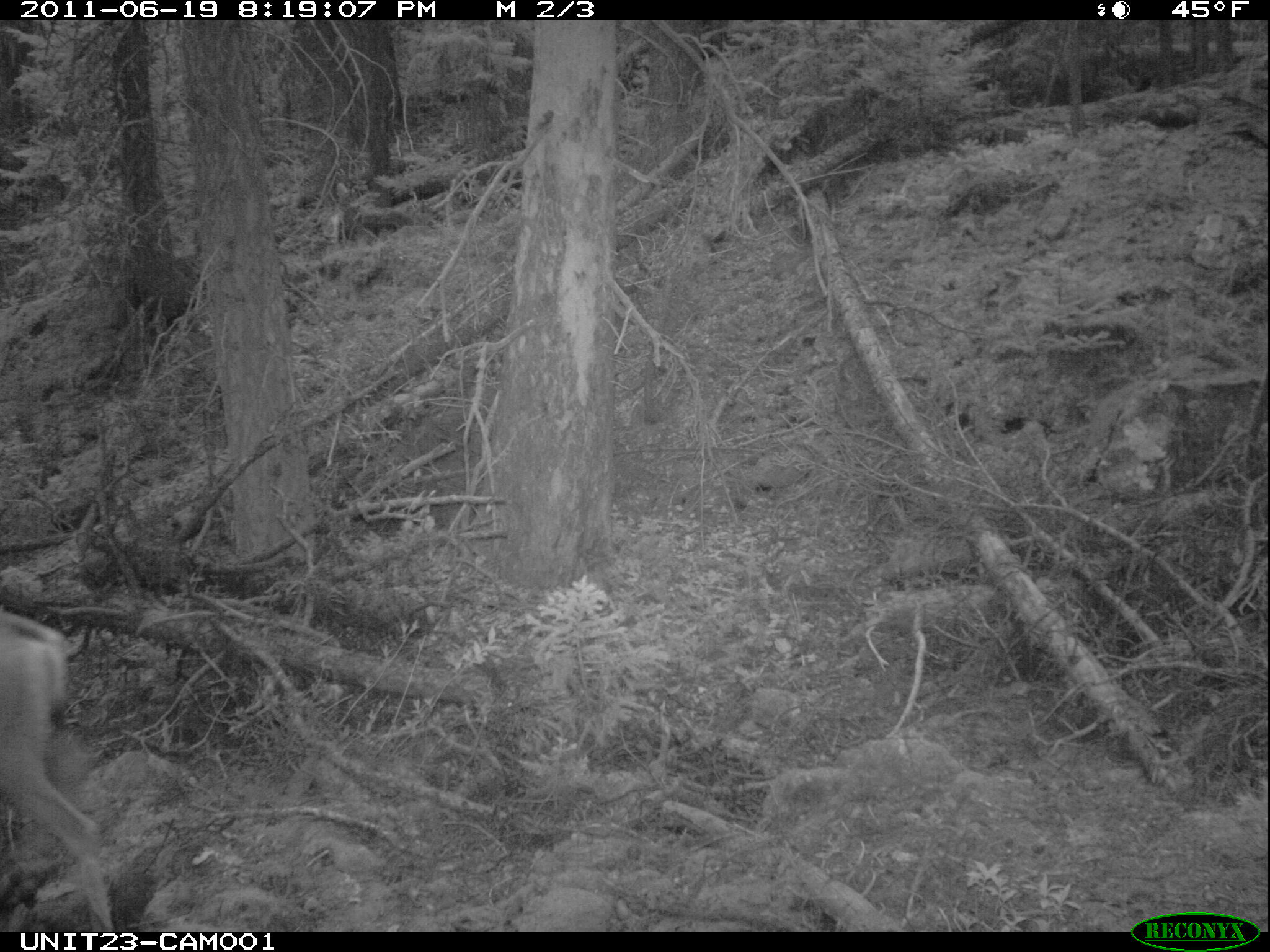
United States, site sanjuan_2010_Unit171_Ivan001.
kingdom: Animalia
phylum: Chordata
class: Mammalia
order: Artiodactyla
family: Cervidae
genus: Odocoileus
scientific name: Odocoileus hemionus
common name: mule deer